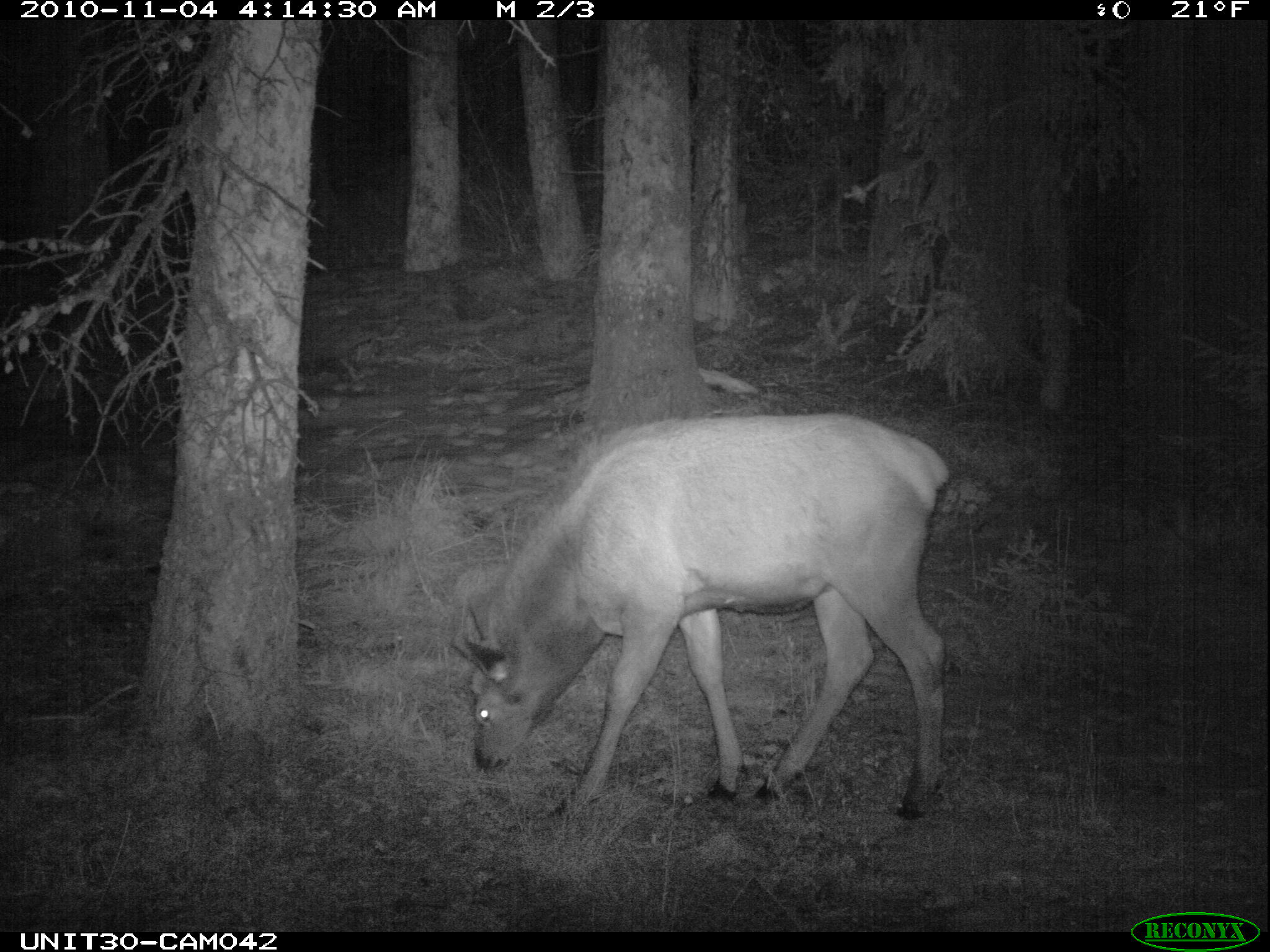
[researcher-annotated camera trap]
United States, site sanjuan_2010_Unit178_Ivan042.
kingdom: Animalia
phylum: Chordata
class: Mammalia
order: Artiodactyla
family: Cervidae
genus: Cervus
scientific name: Cervus elaphus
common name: red deer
Cervus elaphus (red deer).